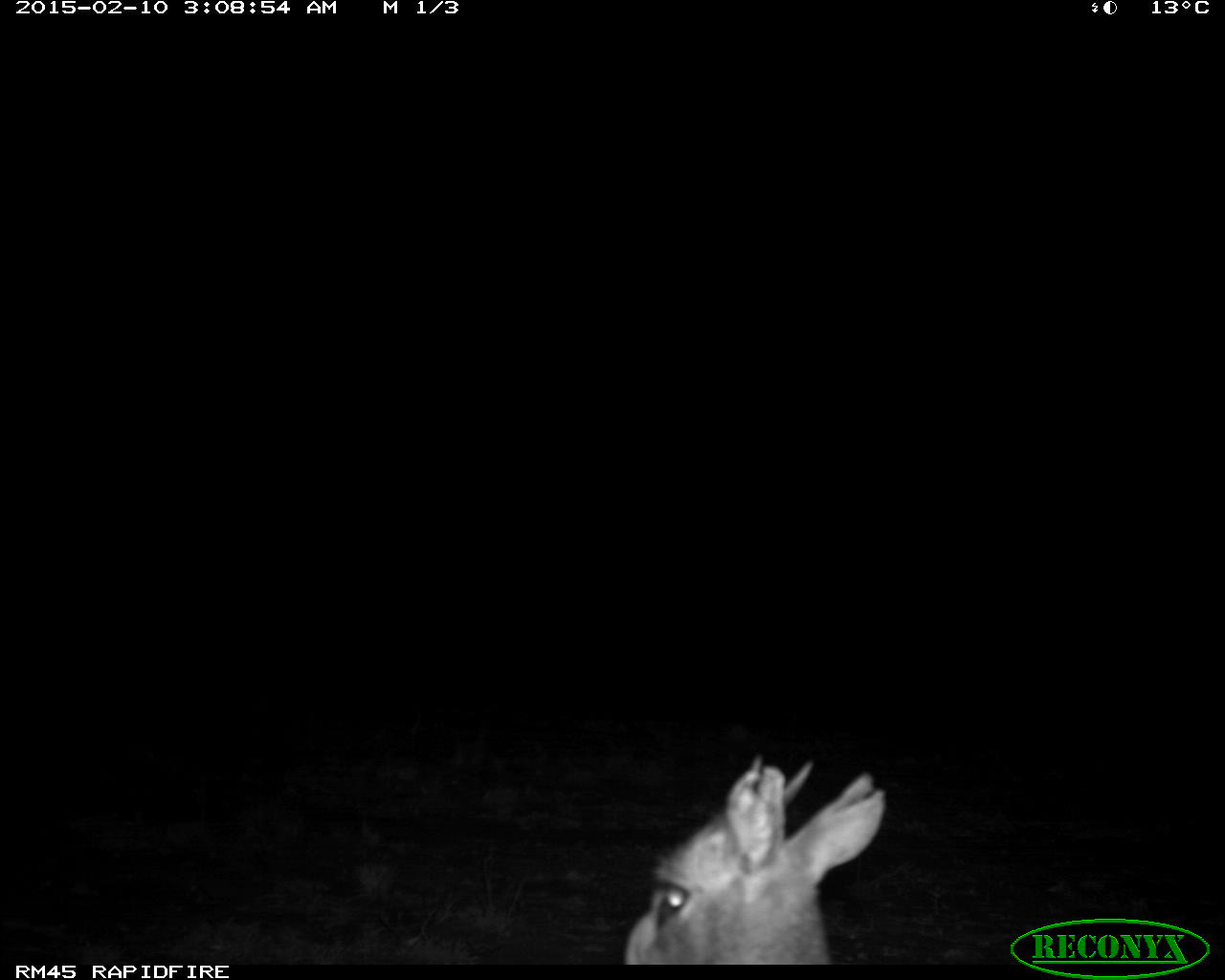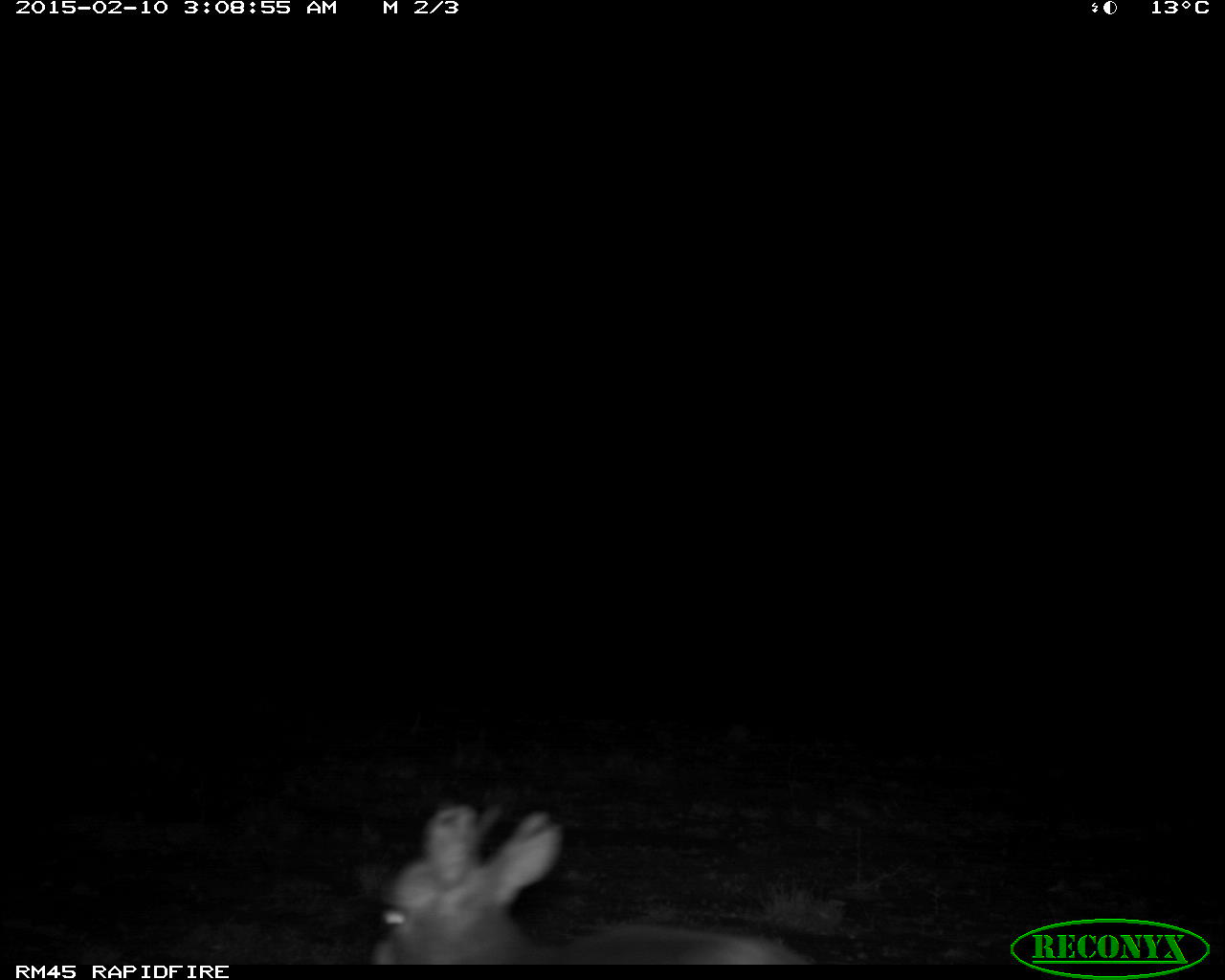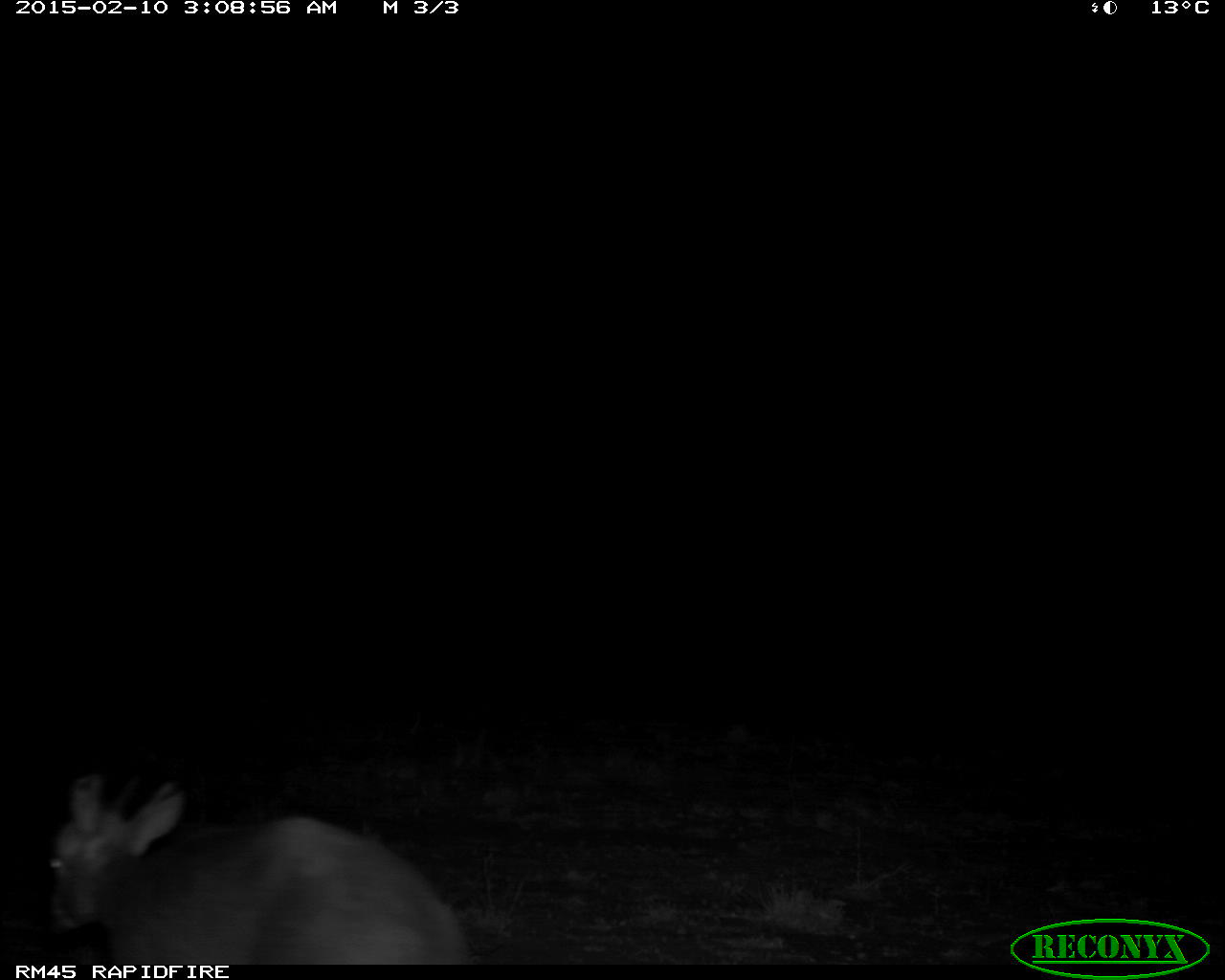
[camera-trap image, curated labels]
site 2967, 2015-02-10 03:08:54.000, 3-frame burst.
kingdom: Animalia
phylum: Chordata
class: Mammalia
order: Artiodactyla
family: Bovidae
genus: Madoqua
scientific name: Madoqua guentheri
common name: günther's dik-dik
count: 1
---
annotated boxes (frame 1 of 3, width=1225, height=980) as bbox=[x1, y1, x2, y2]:
madoqua guentheri: bbox=[619, 751, 882, 961]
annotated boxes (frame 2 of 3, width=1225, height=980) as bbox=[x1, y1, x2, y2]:
madoqua guentheri: bbox=[364, 802, 801, 958]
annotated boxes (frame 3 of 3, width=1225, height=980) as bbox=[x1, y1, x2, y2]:
madoqua guentheri: bbox=[39, 766, 466, 958]